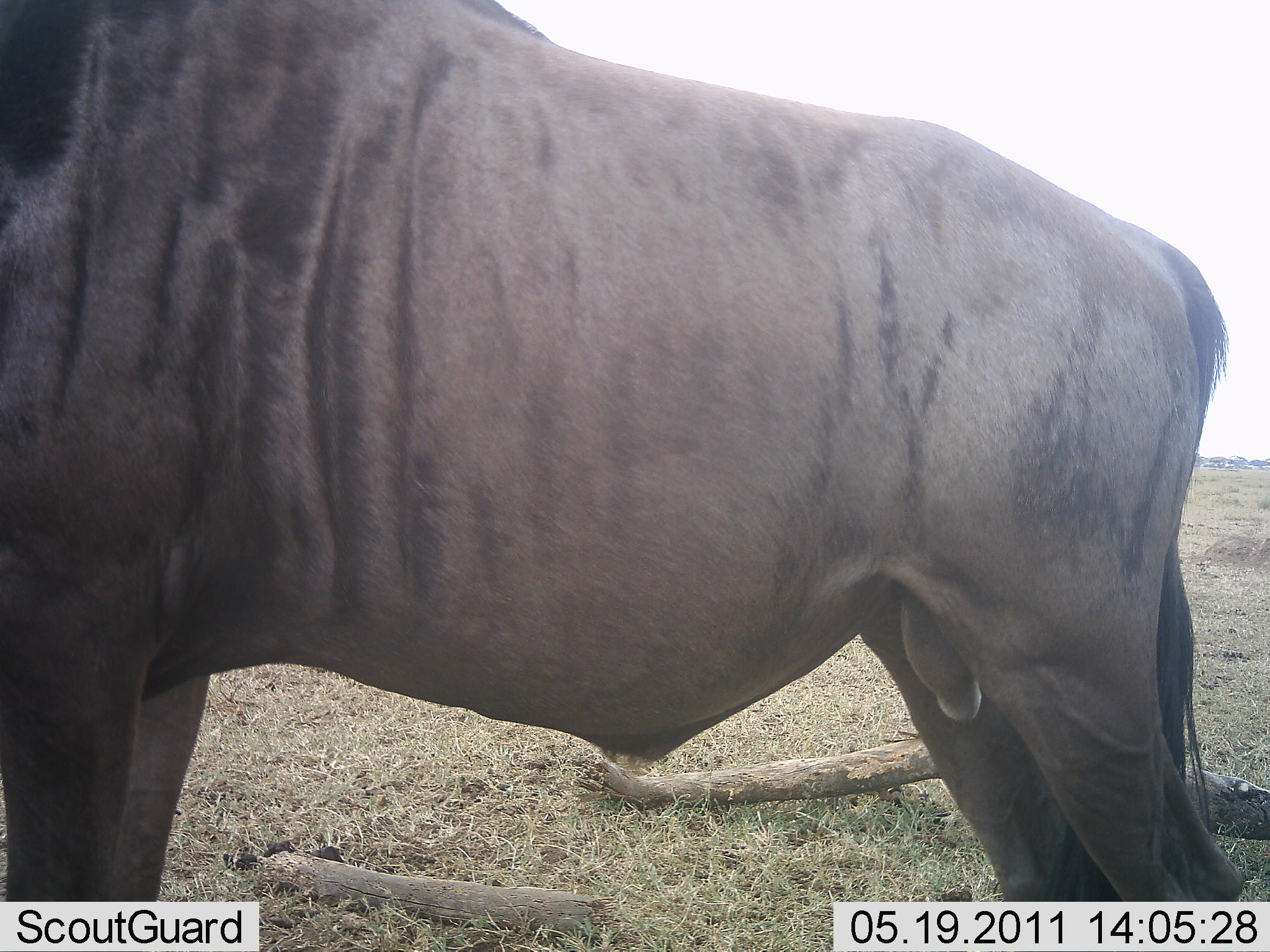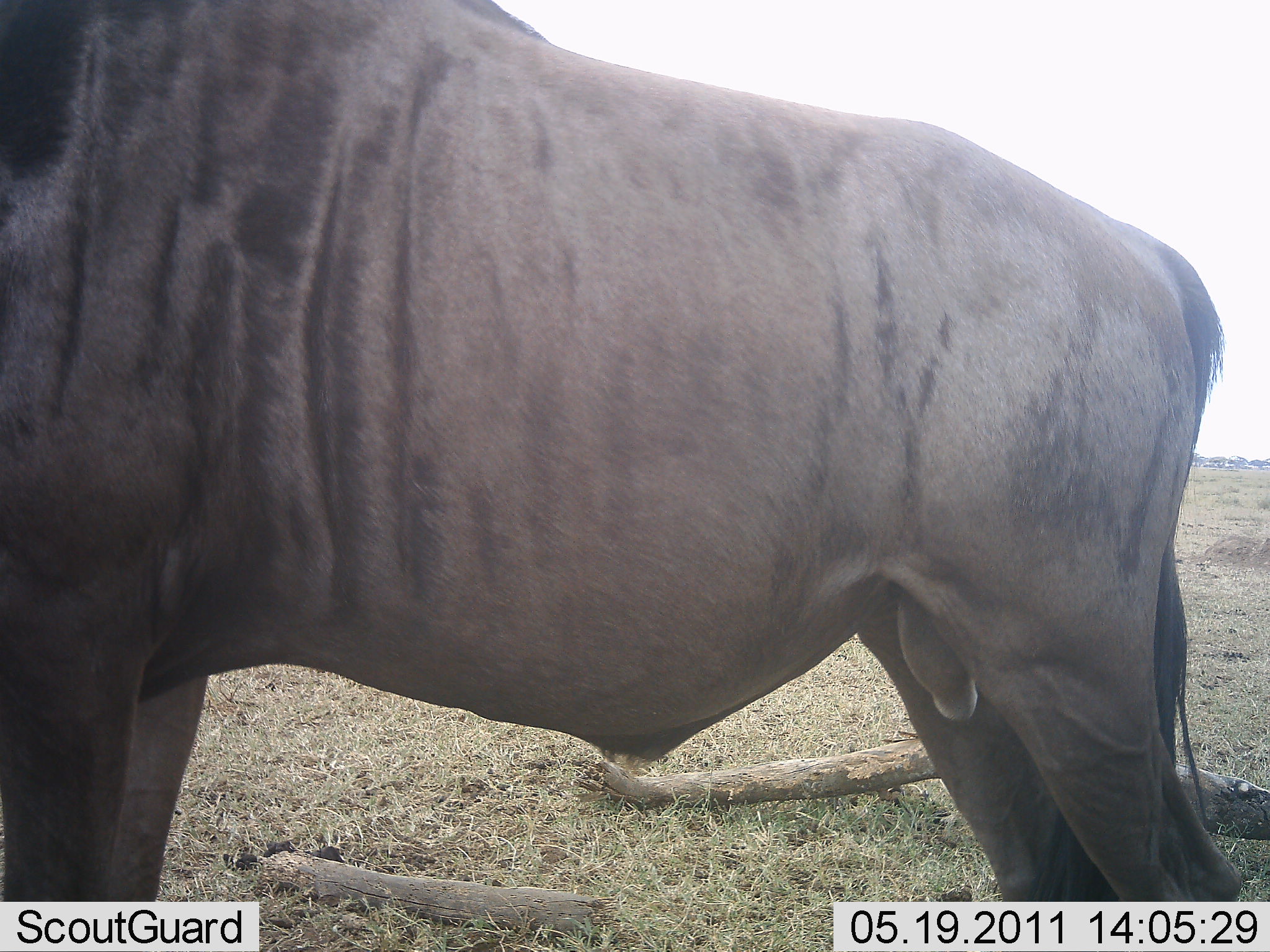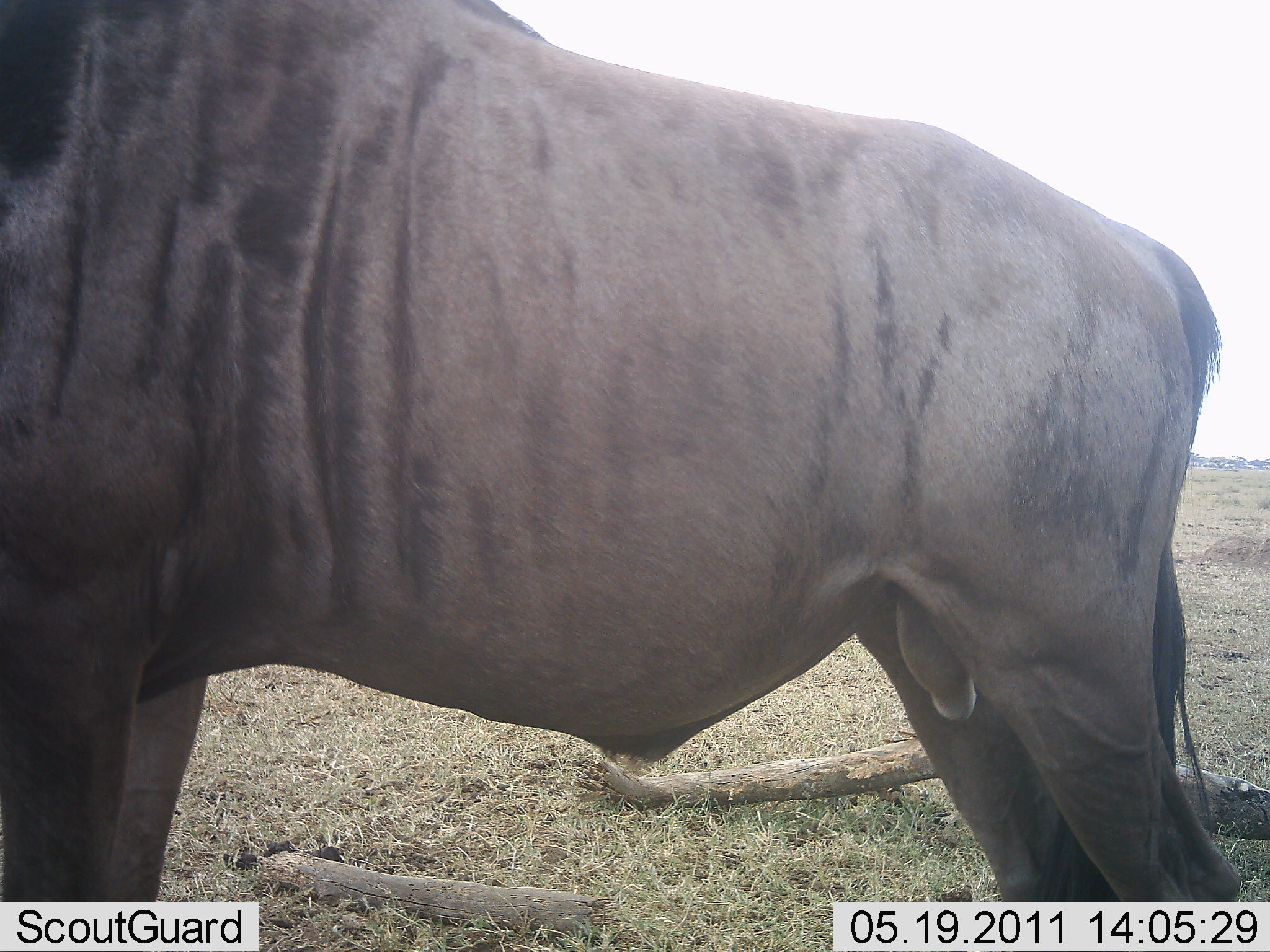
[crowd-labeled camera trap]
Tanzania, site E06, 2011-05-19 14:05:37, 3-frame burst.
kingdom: Animalia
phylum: Chordata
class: Mammalia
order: Artiodactyla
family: Bovidae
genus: Connochaetes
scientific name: Connochaetes taurinus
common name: blue wildebeest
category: wildebeest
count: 1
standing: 90%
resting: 10%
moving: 0%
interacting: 0%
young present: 0%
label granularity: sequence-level